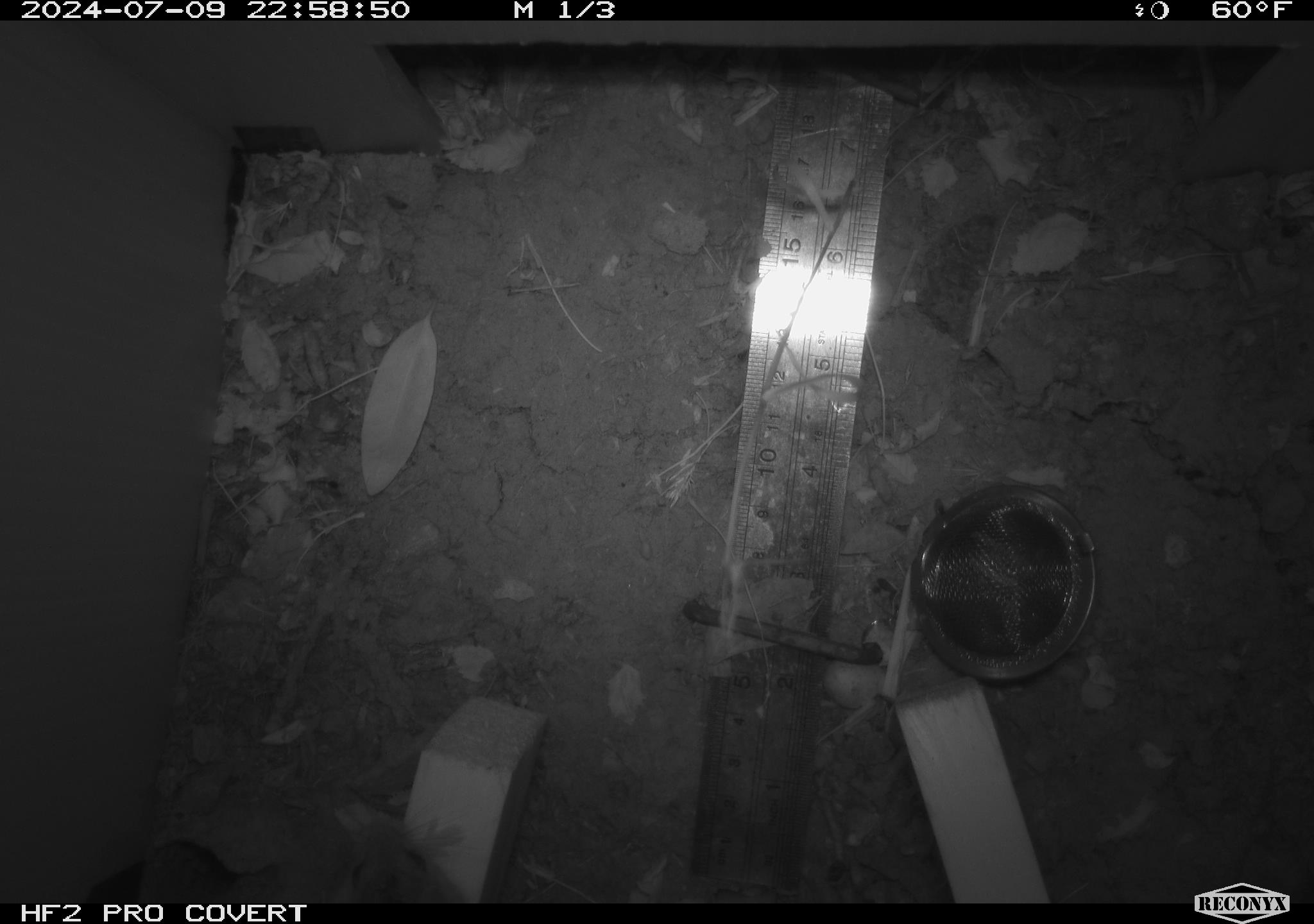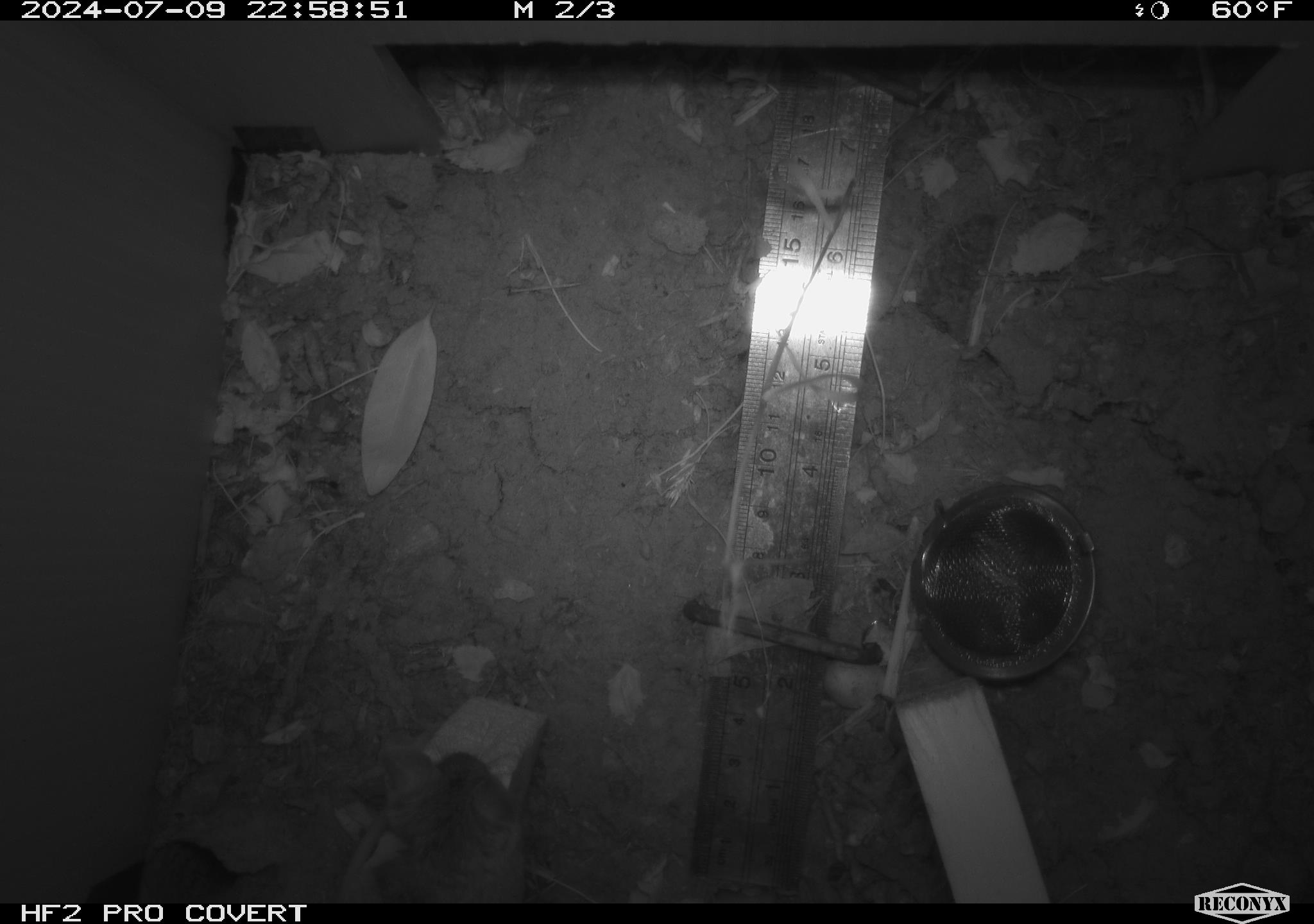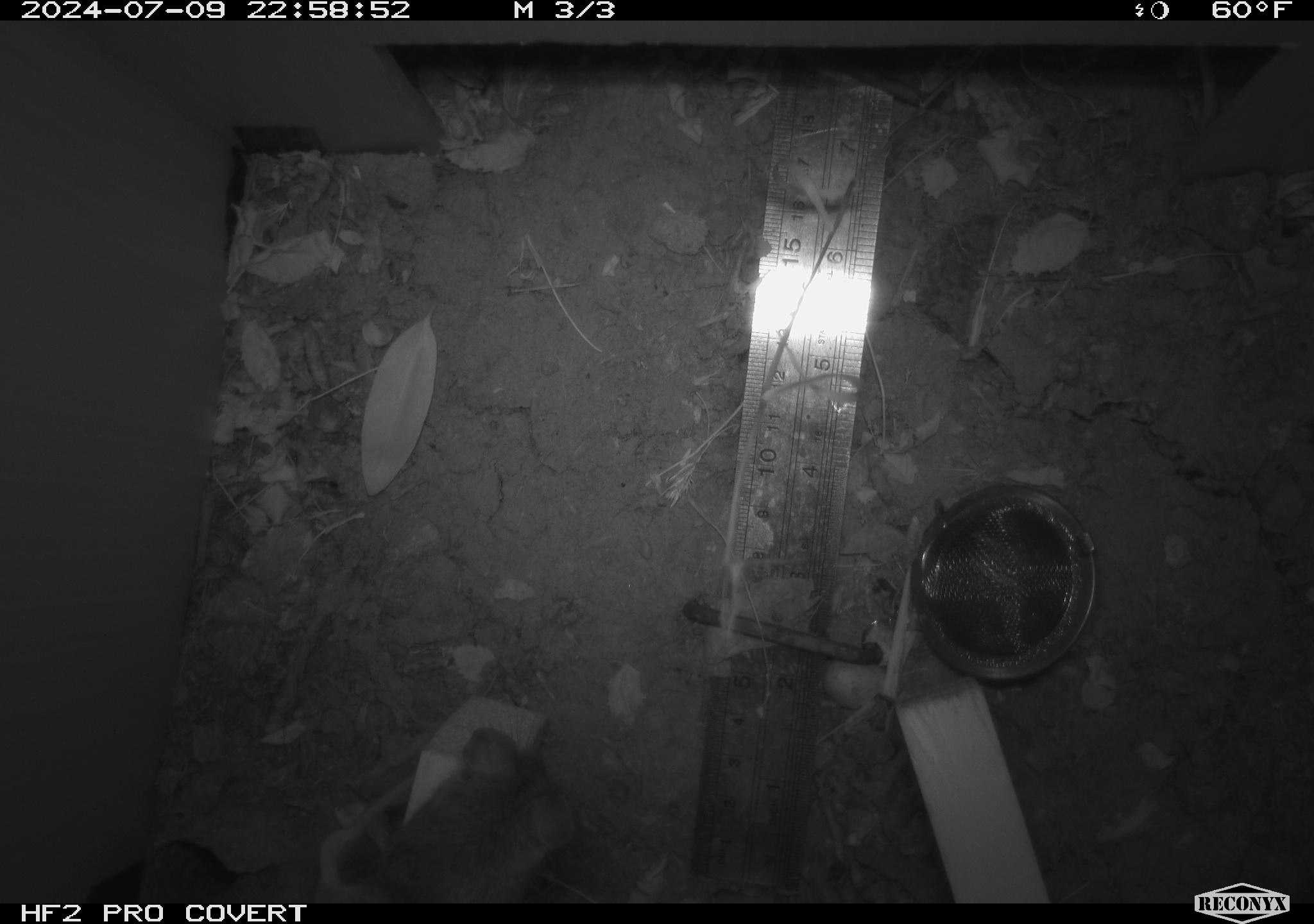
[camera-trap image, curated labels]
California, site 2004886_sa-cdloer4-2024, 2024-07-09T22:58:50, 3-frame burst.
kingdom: Animalia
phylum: Chordata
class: Mammalia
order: Rodentia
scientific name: Rodentia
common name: rodent